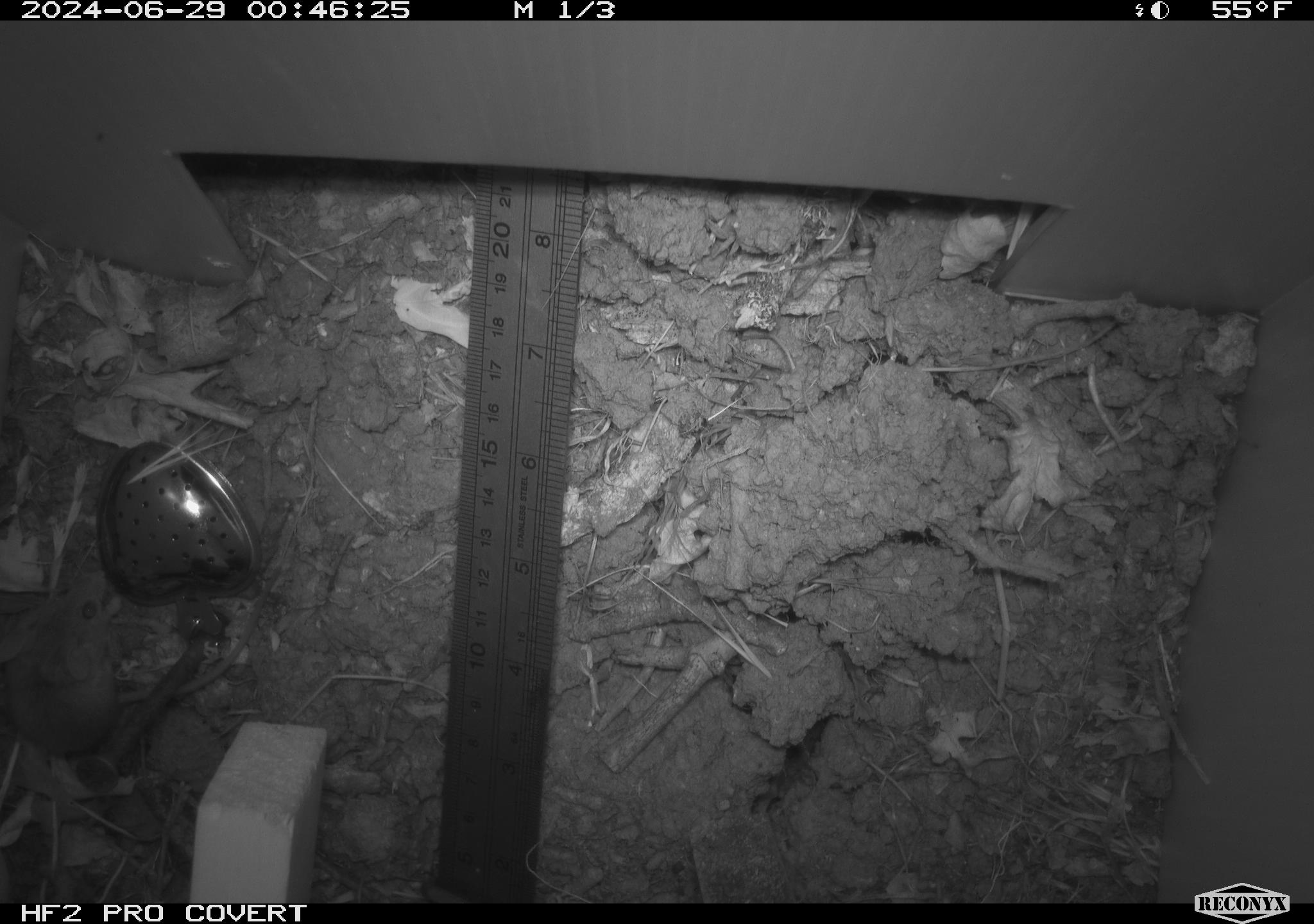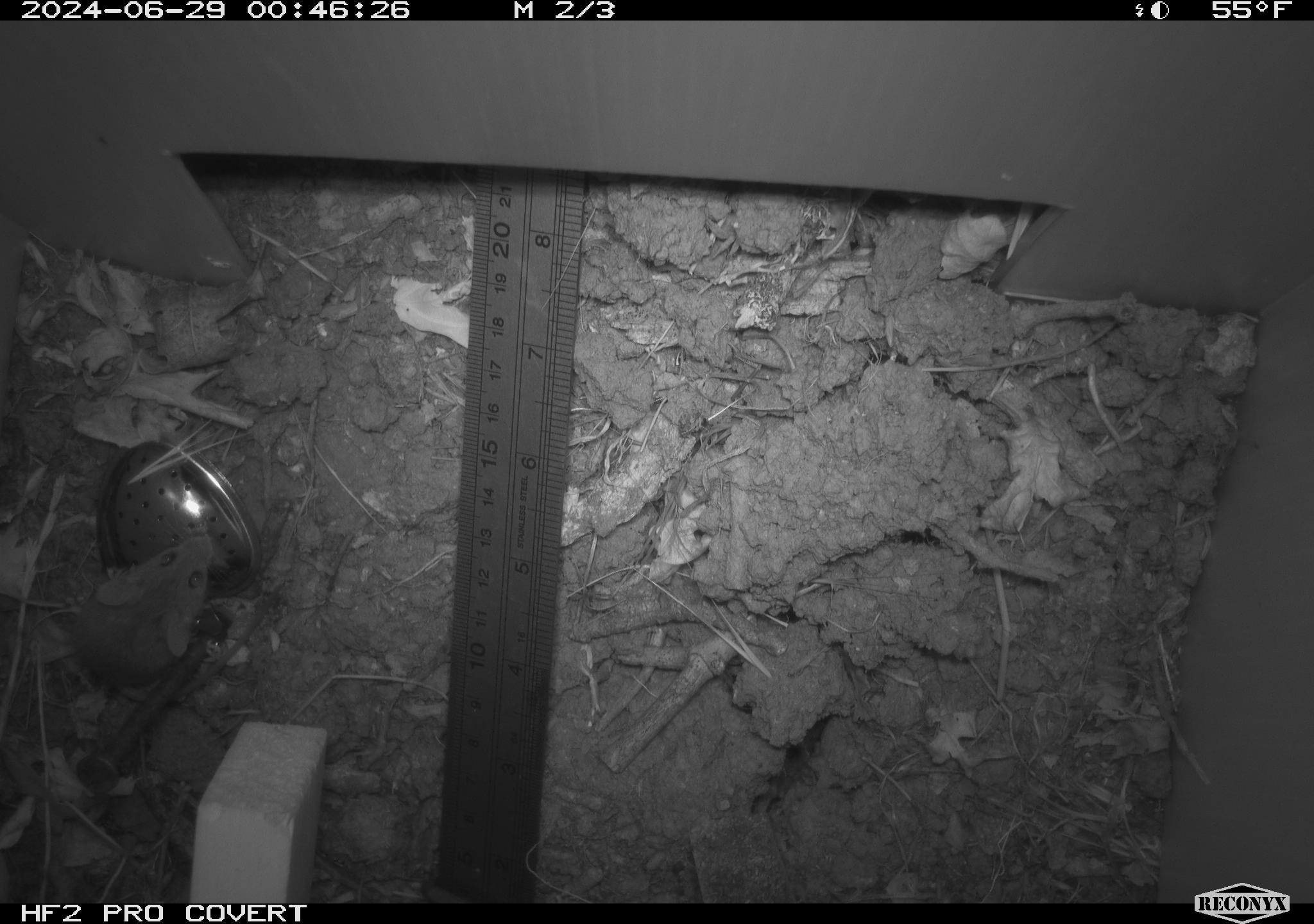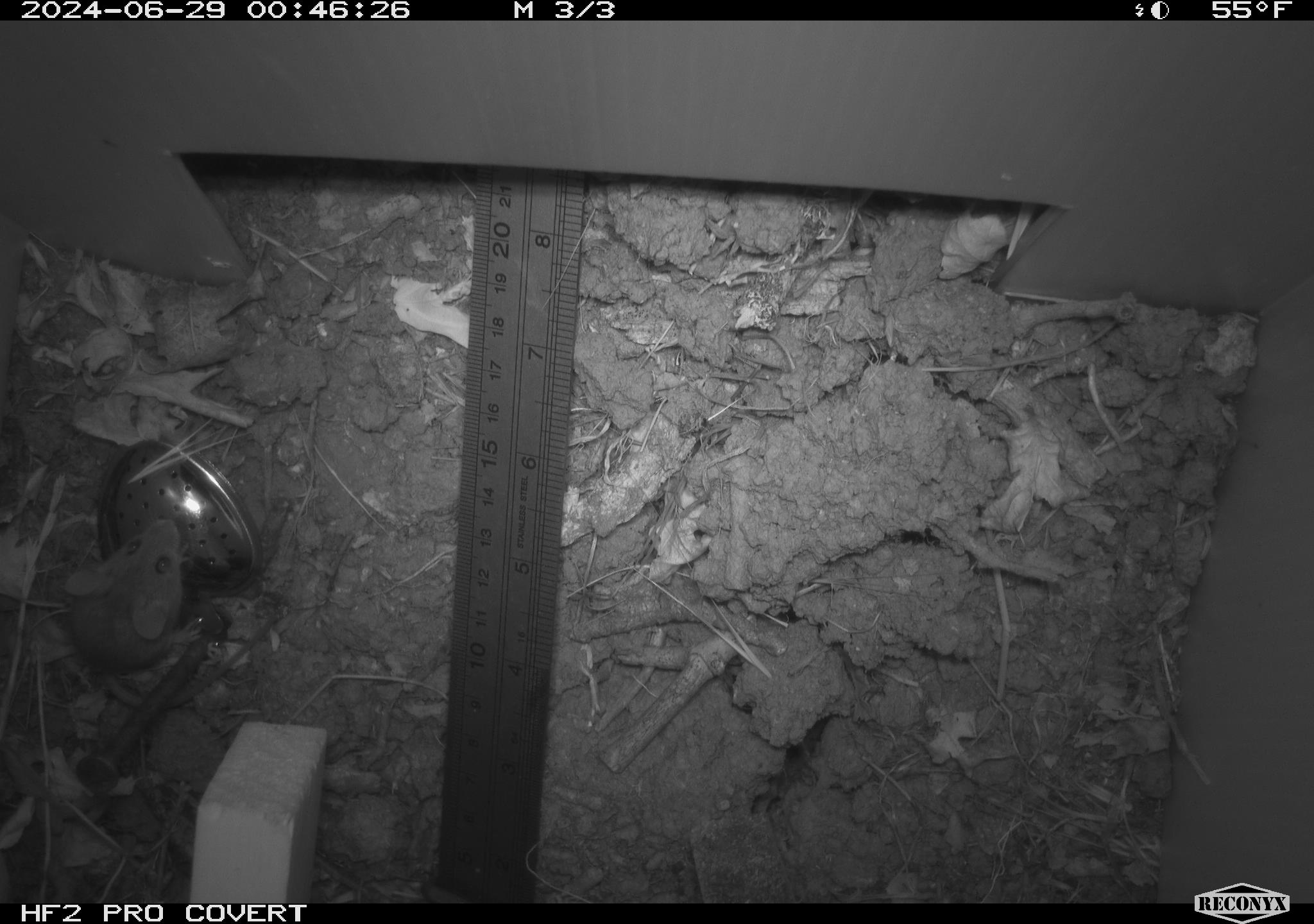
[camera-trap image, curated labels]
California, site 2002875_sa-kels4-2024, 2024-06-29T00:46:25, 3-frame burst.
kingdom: Animalia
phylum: Chordata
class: Mammalia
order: Rodentia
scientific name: Rodentia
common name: rodent